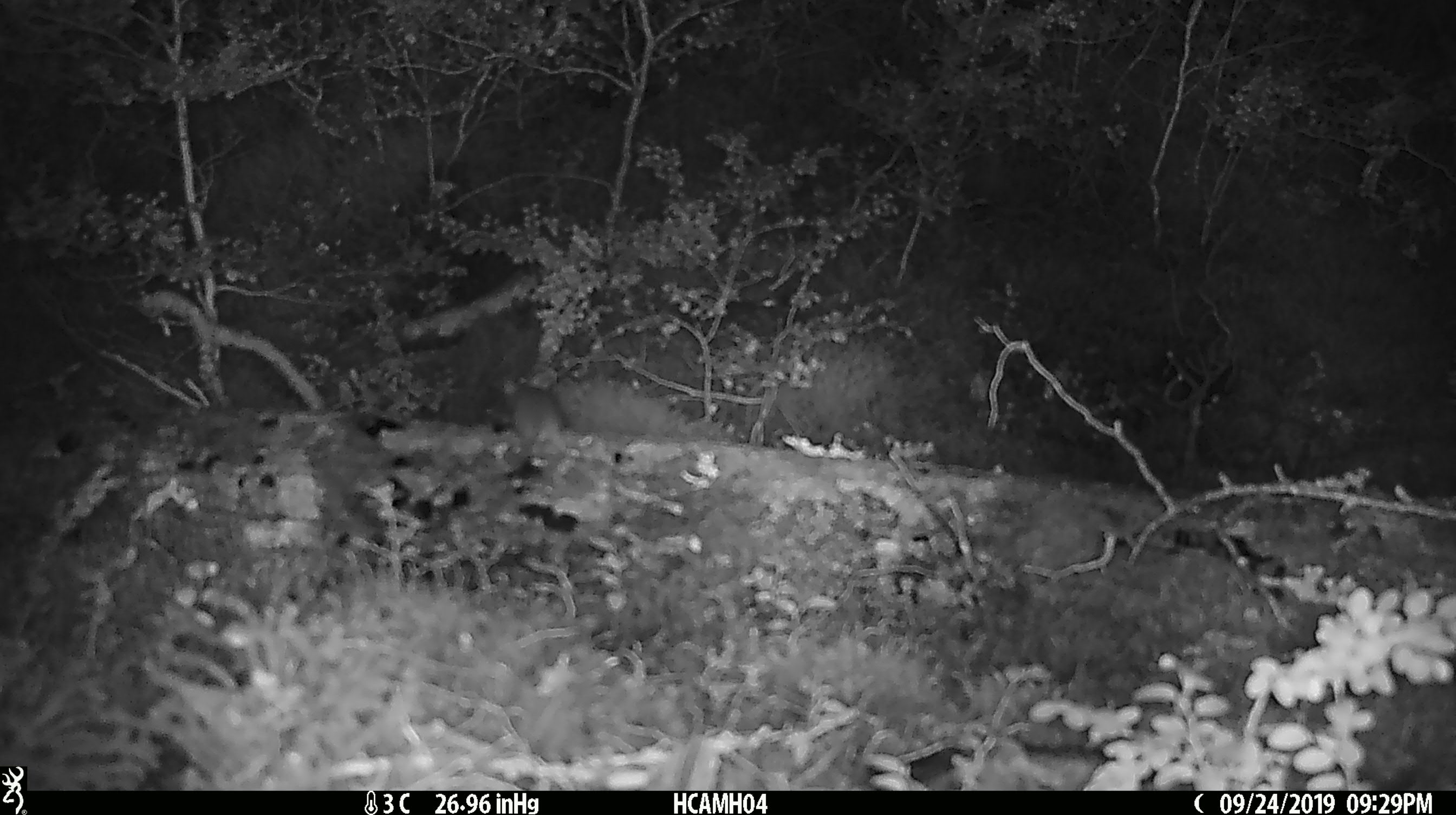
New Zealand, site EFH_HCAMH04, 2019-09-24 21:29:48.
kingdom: Animalia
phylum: Chordata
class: Mammalia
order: Rodentia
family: Muridae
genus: Mus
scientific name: Mus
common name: mouse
Mouse (Mus).